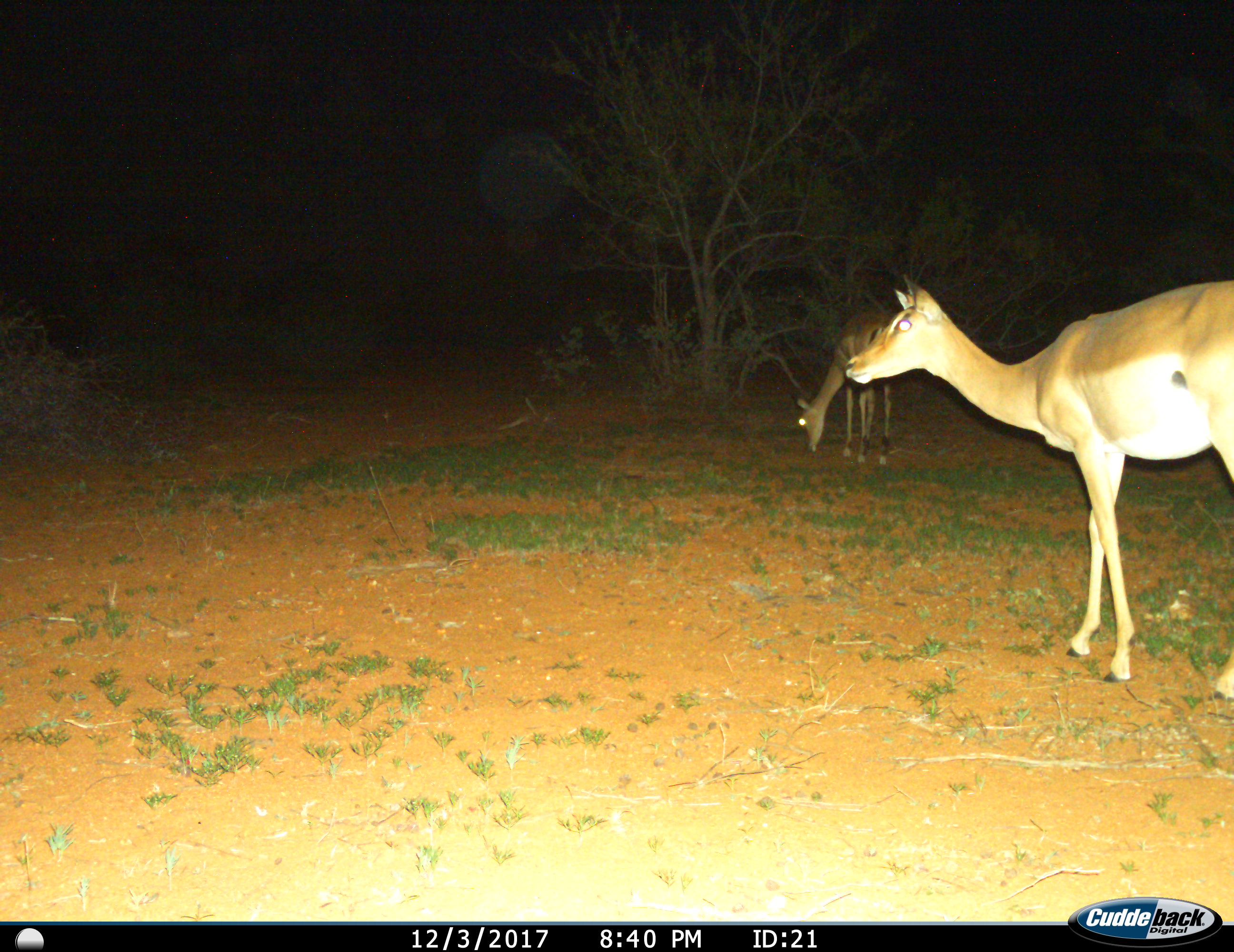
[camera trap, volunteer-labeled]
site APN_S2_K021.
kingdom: Animalia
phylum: Chordata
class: Mammalia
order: Artiodactyla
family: Bovidae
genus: Aepyceros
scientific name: Aepyceros melampus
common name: impala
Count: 2.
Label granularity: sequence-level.